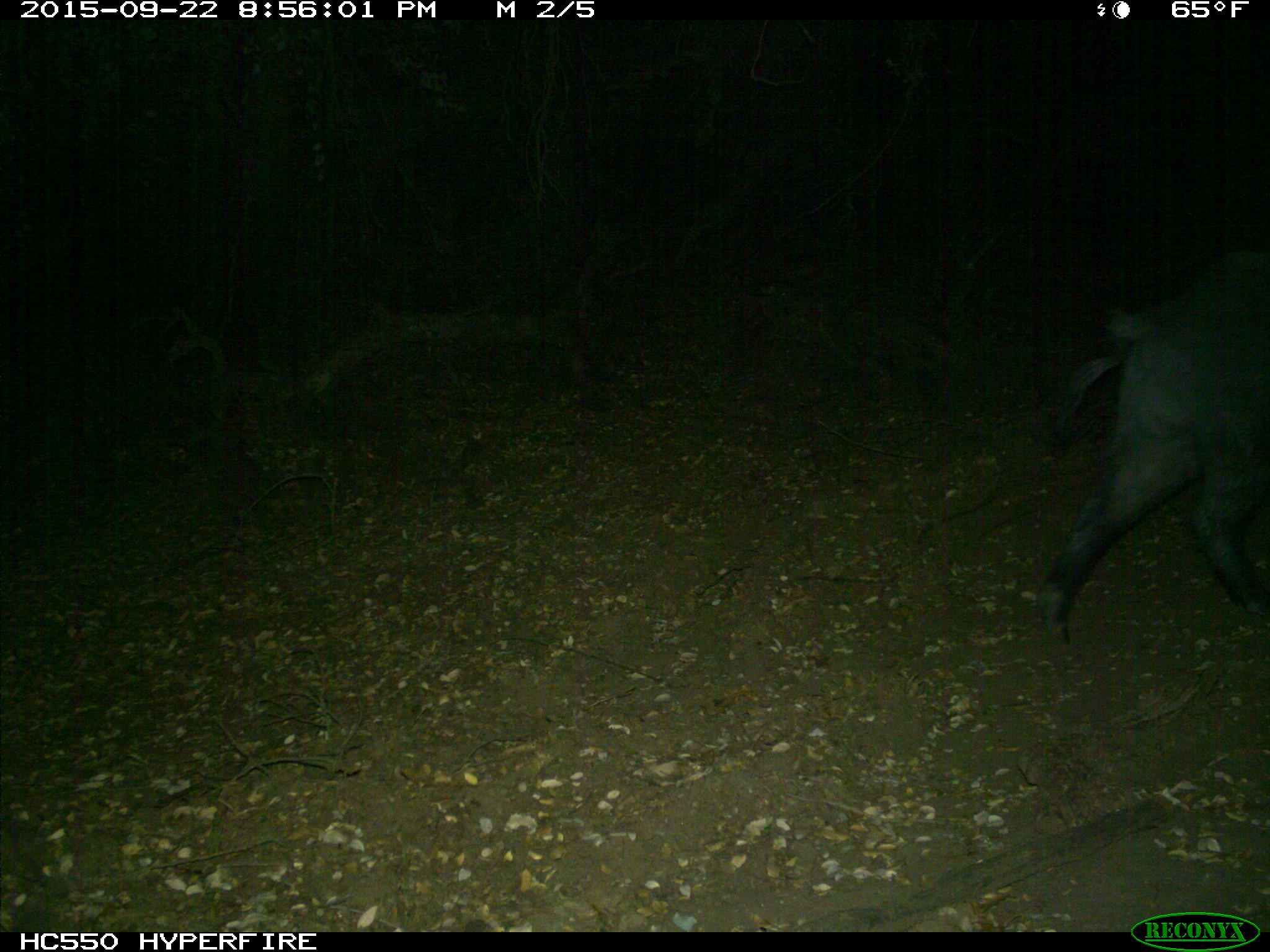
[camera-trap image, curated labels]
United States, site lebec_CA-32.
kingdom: Animalia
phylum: Chordata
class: Mammalia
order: Artiodactyla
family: Suidae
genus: Sus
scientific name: Sus scrofa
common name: wild boar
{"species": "Sus scrofa (wild boar)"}